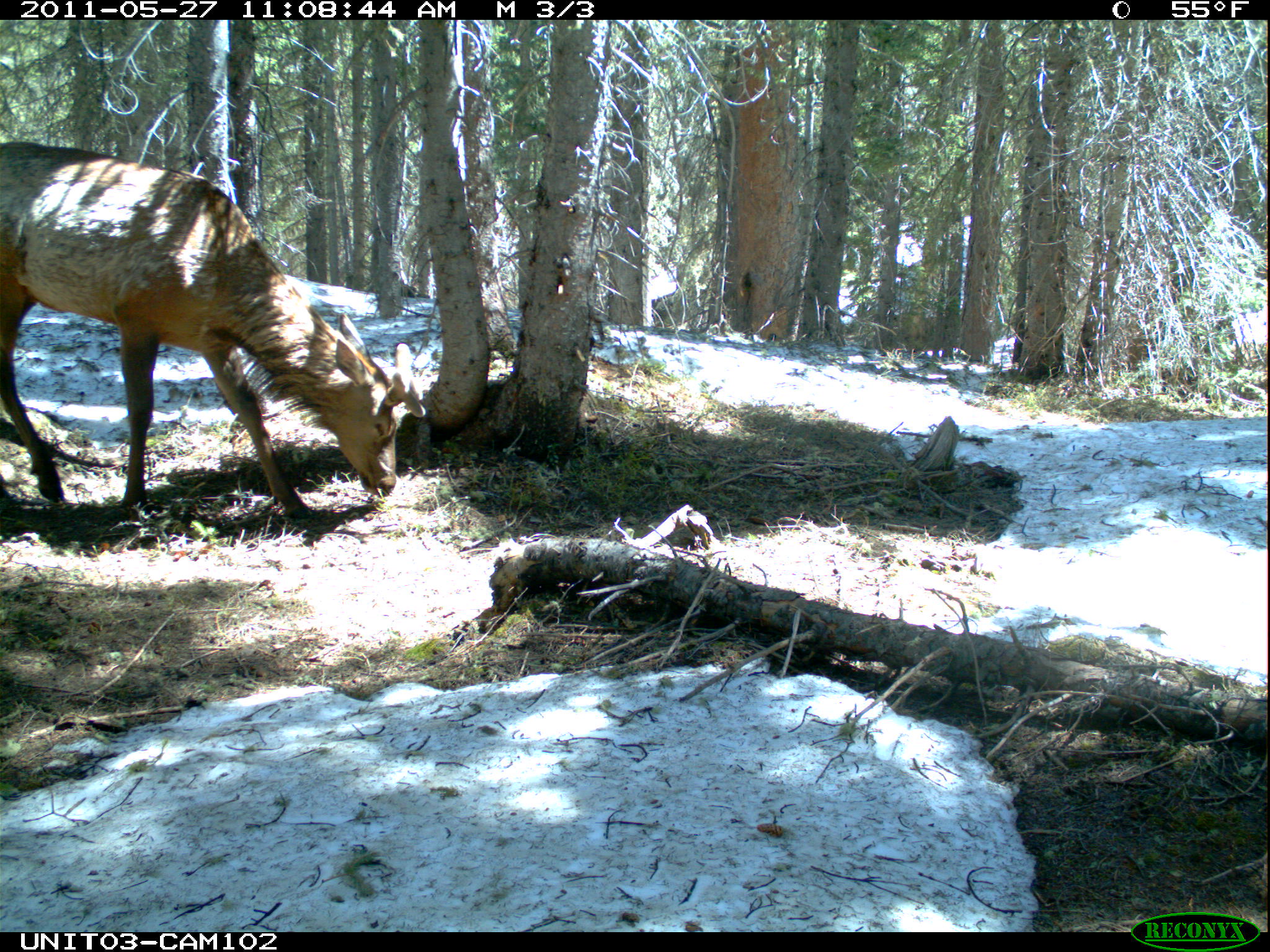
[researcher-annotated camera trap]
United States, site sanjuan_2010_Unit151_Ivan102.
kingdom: Animalia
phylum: Chordata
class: Mammalia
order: Artiodactyla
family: Cervidae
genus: Cervus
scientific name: Cervus elaphus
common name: red deer